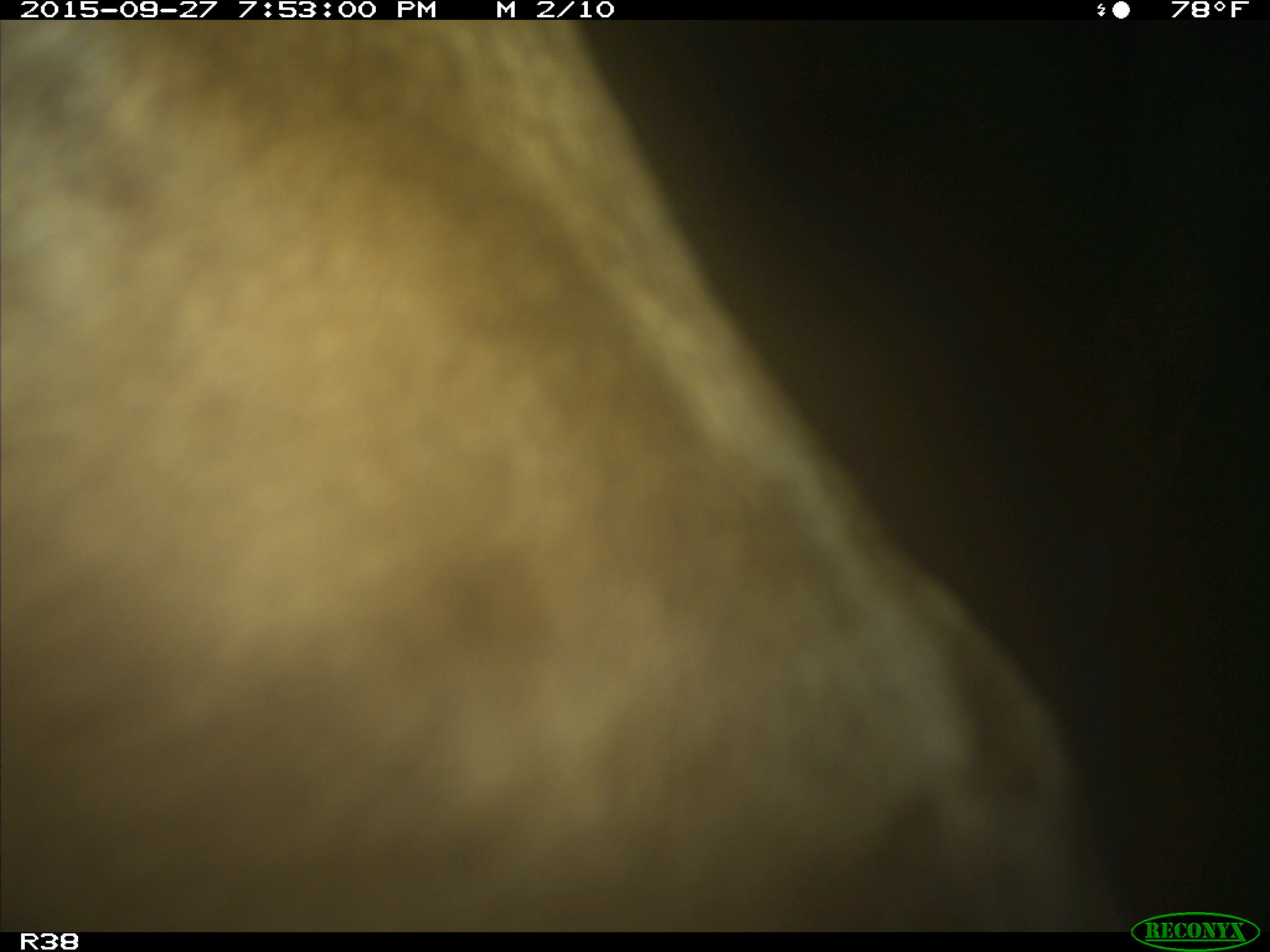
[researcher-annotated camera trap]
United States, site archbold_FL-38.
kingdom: Animalia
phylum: Chordata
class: Mammalia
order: Artiodactyla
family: Bovidae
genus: Bos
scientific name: Bos taurus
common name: domestic cow